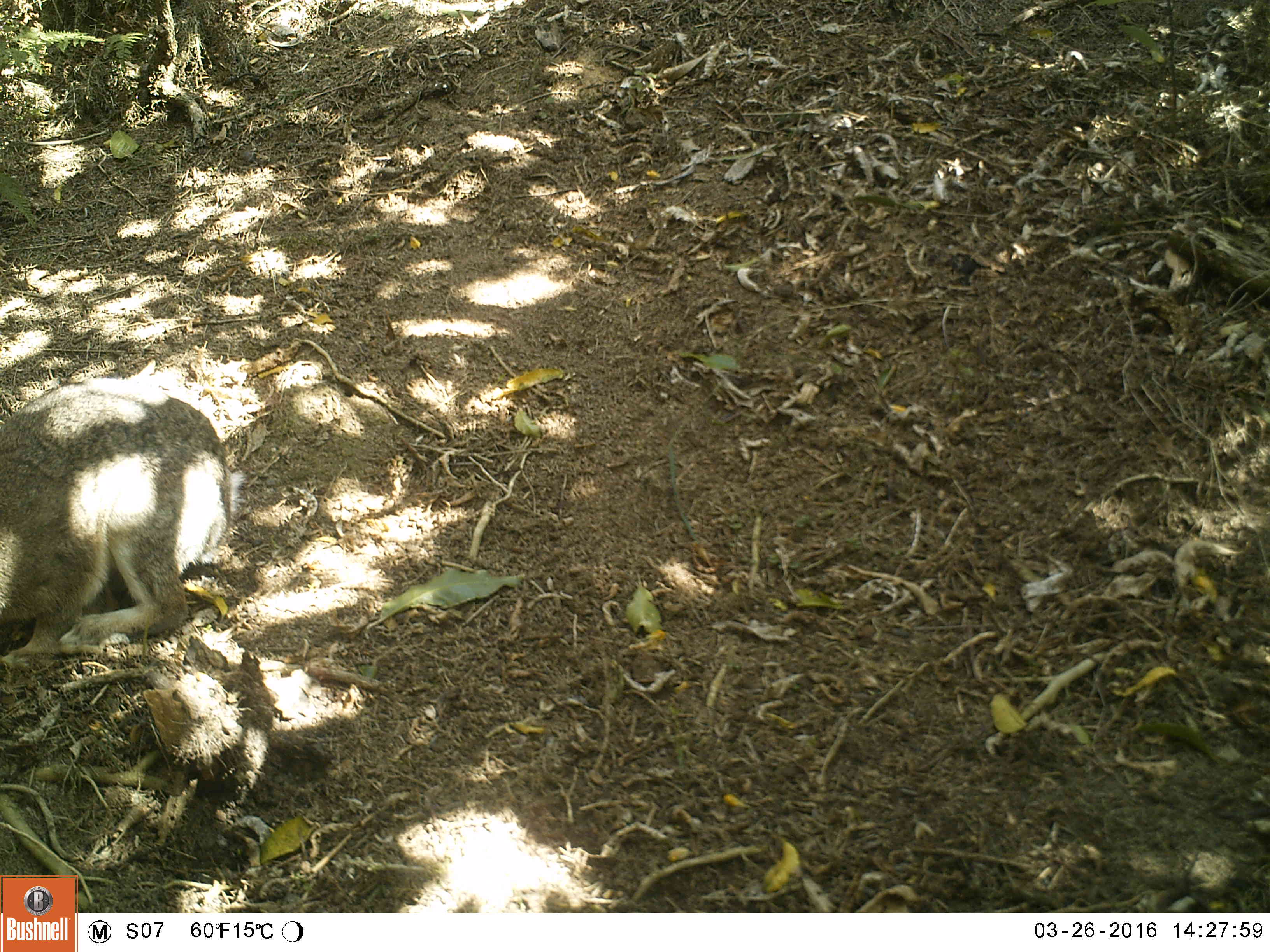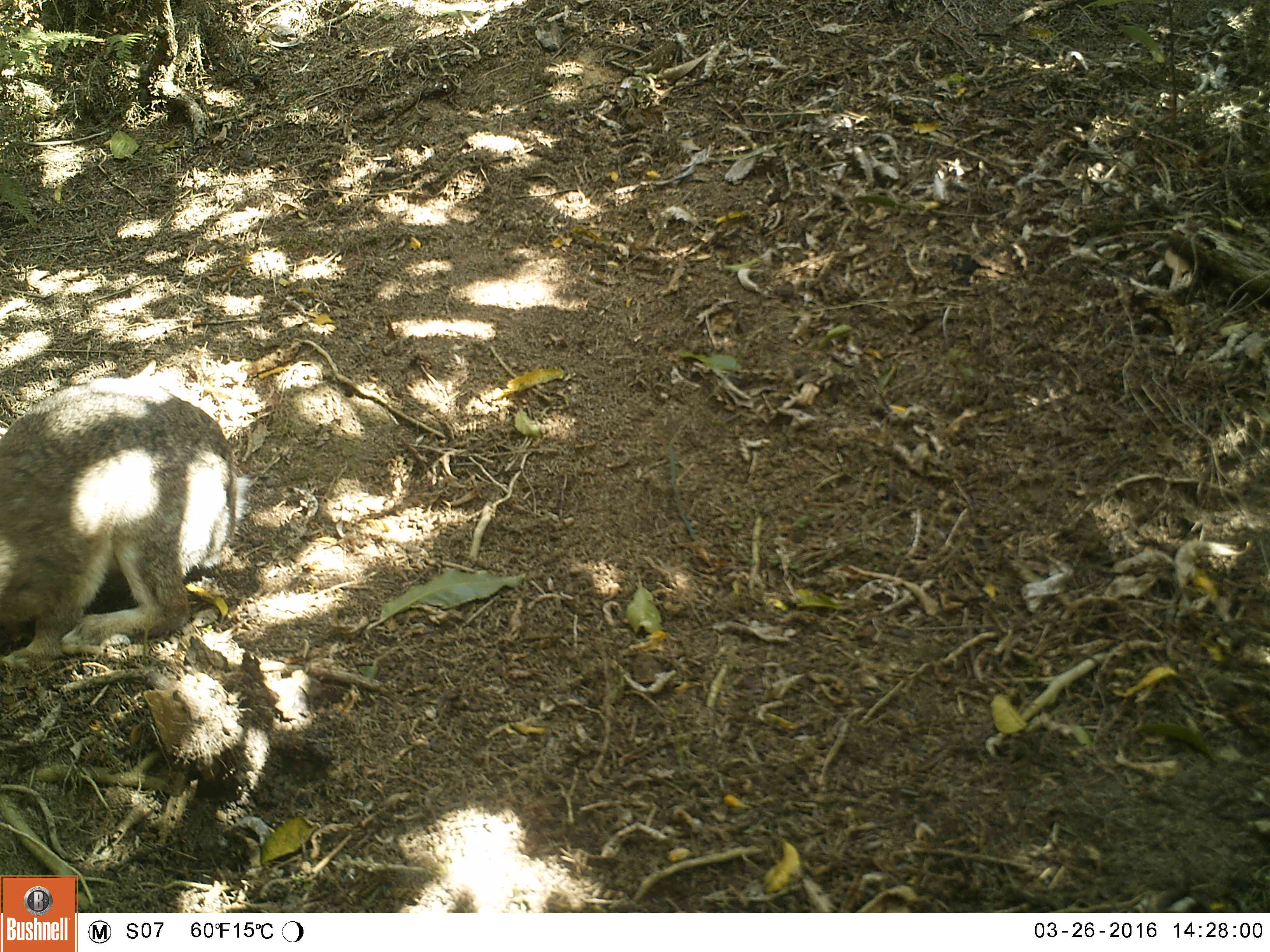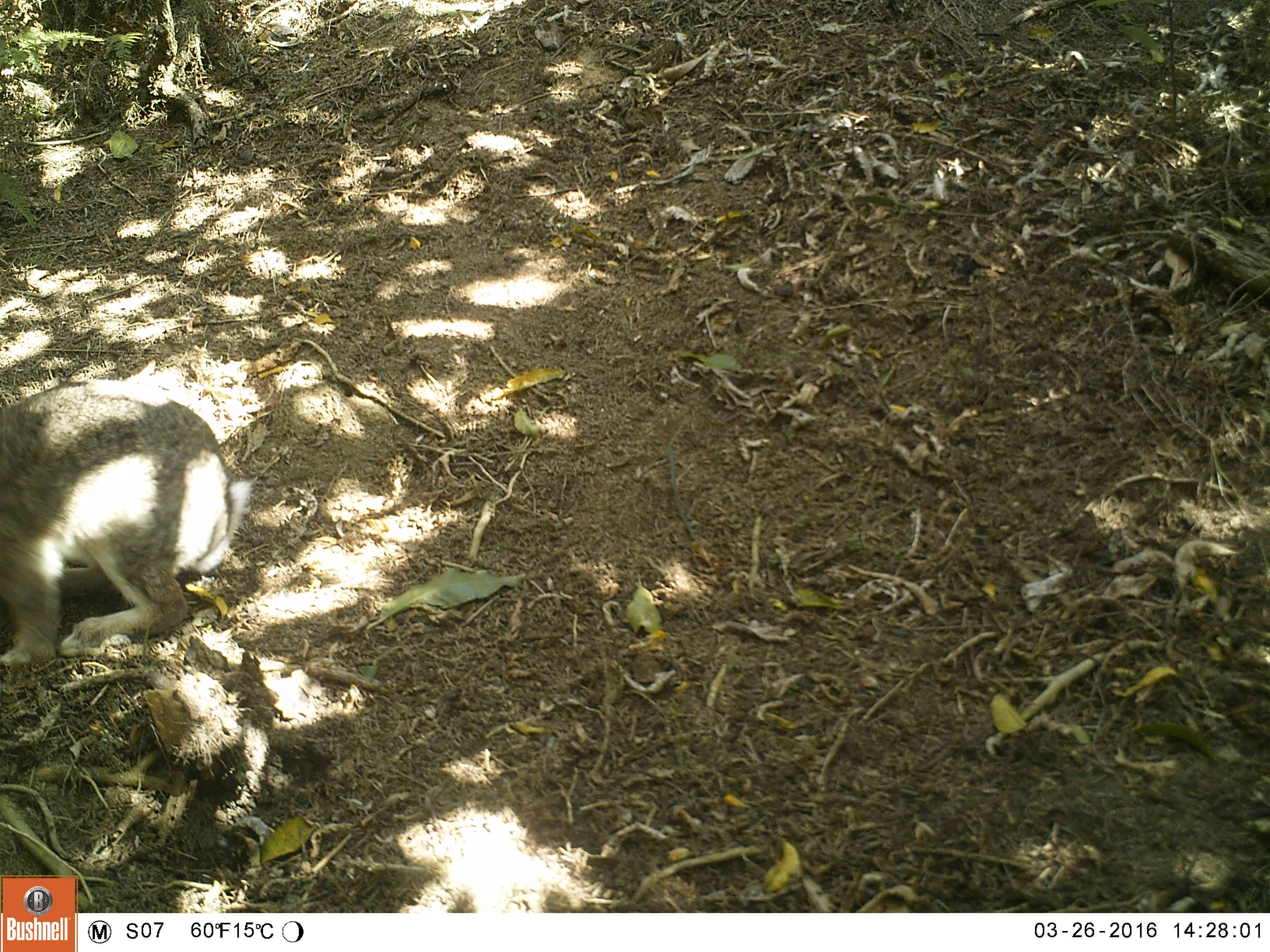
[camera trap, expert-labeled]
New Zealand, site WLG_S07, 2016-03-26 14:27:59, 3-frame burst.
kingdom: Animalia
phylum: Chordata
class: Mammalia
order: Lagomorpha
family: Leporidae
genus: Oryctolagus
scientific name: Oryctolagus cuniculus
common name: european rabbit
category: rabbit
Rabbit (european rabbit) (Oryctolagus cuniculus).